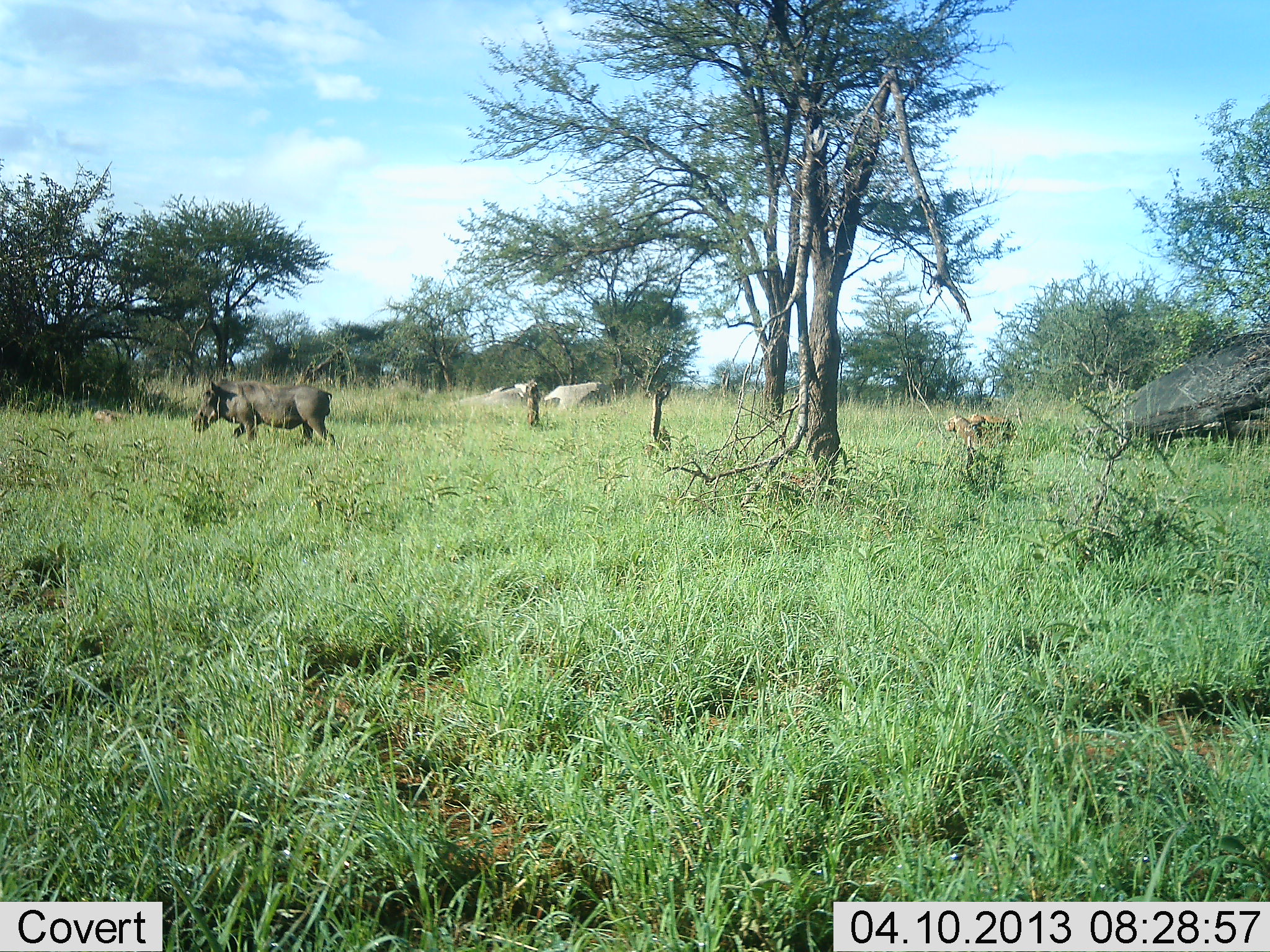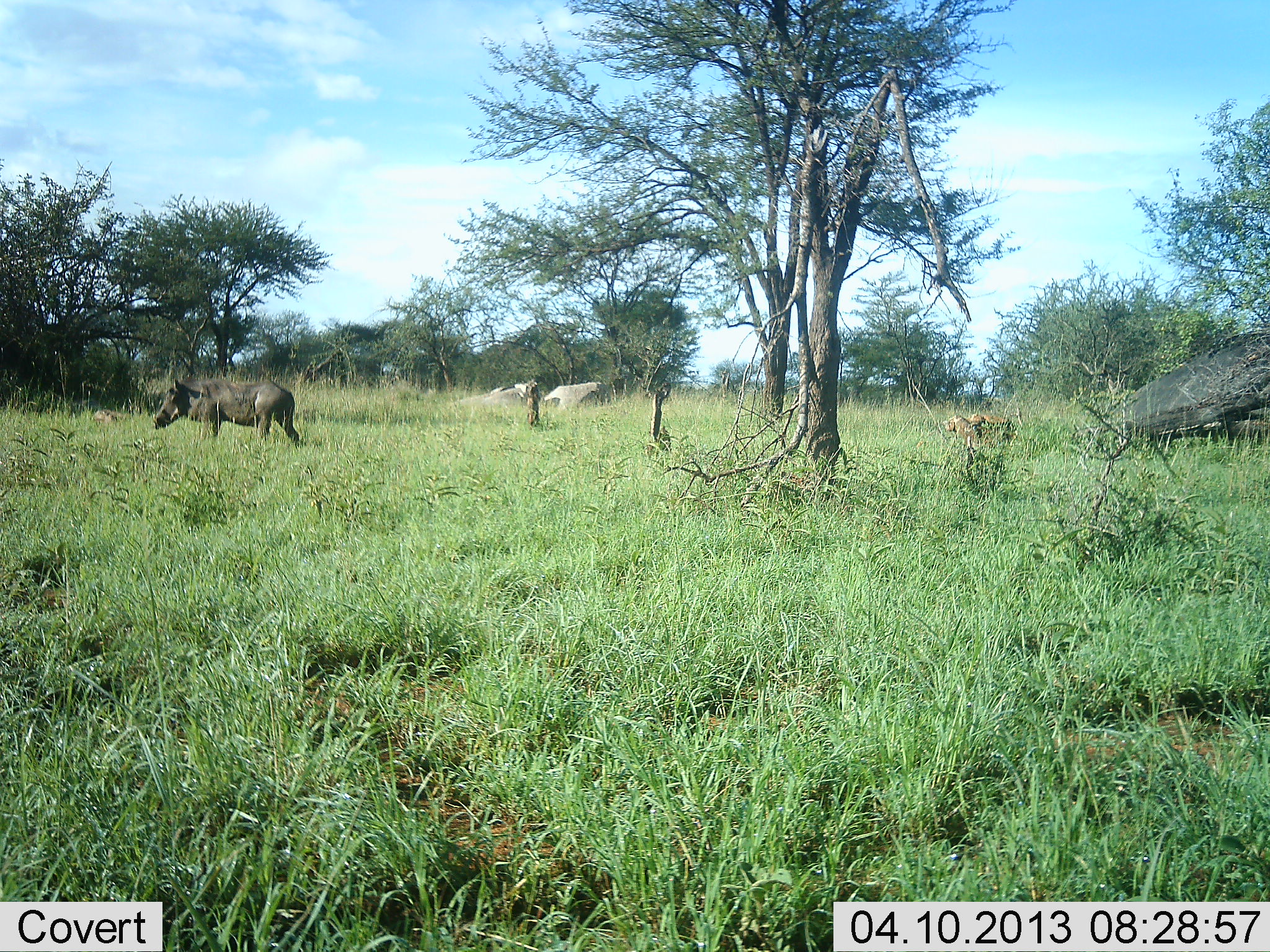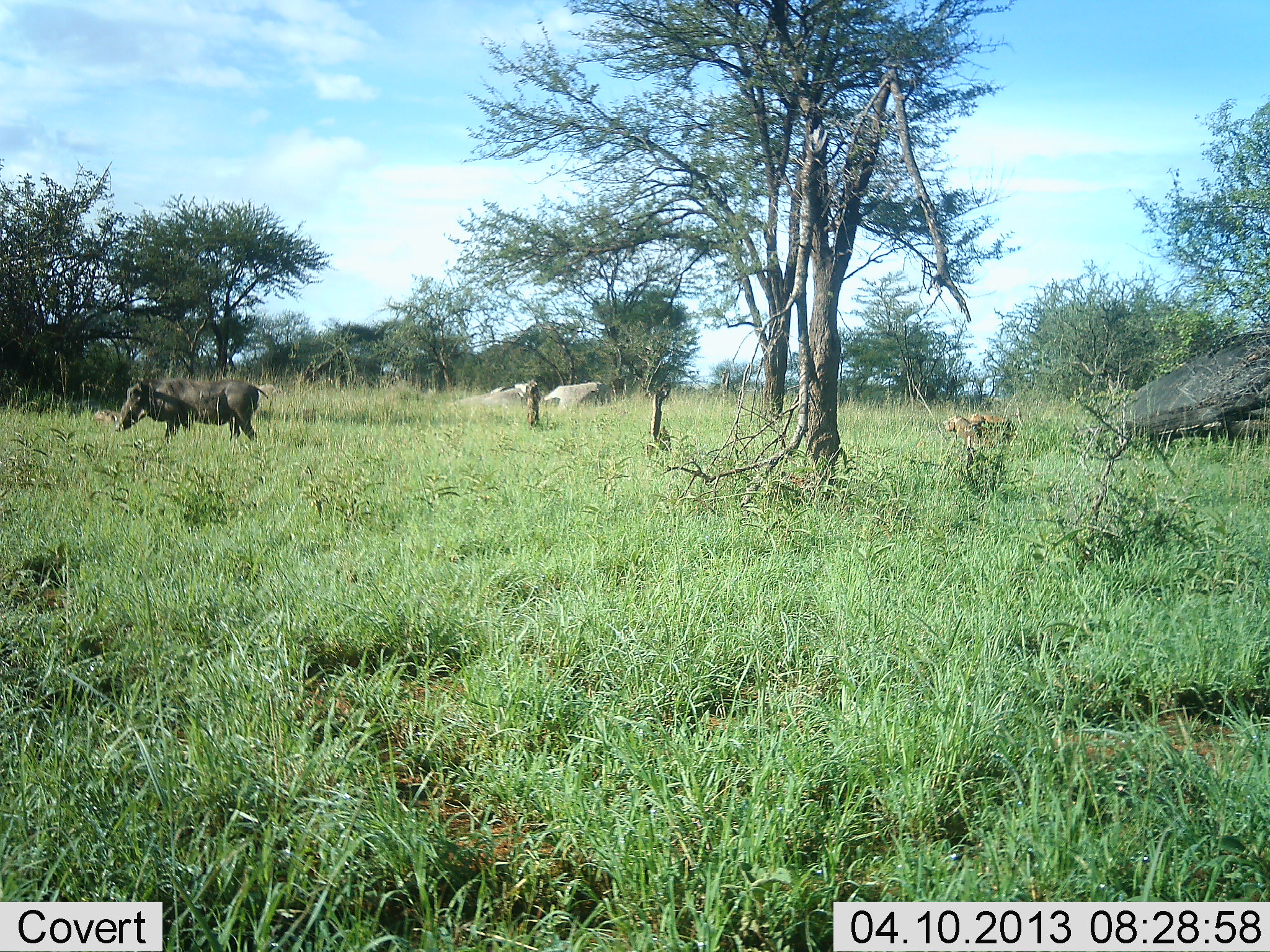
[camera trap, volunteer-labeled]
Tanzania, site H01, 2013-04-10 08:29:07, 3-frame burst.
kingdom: Animalia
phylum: Chordata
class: Mammalia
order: Artiodactyla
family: Suidae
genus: Phacochoerus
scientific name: Phacochoerus africanus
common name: warthog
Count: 1.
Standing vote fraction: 12%.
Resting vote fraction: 0%.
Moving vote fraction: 96%.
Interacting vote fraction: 0%.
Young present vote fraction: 0%.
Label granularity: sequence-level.